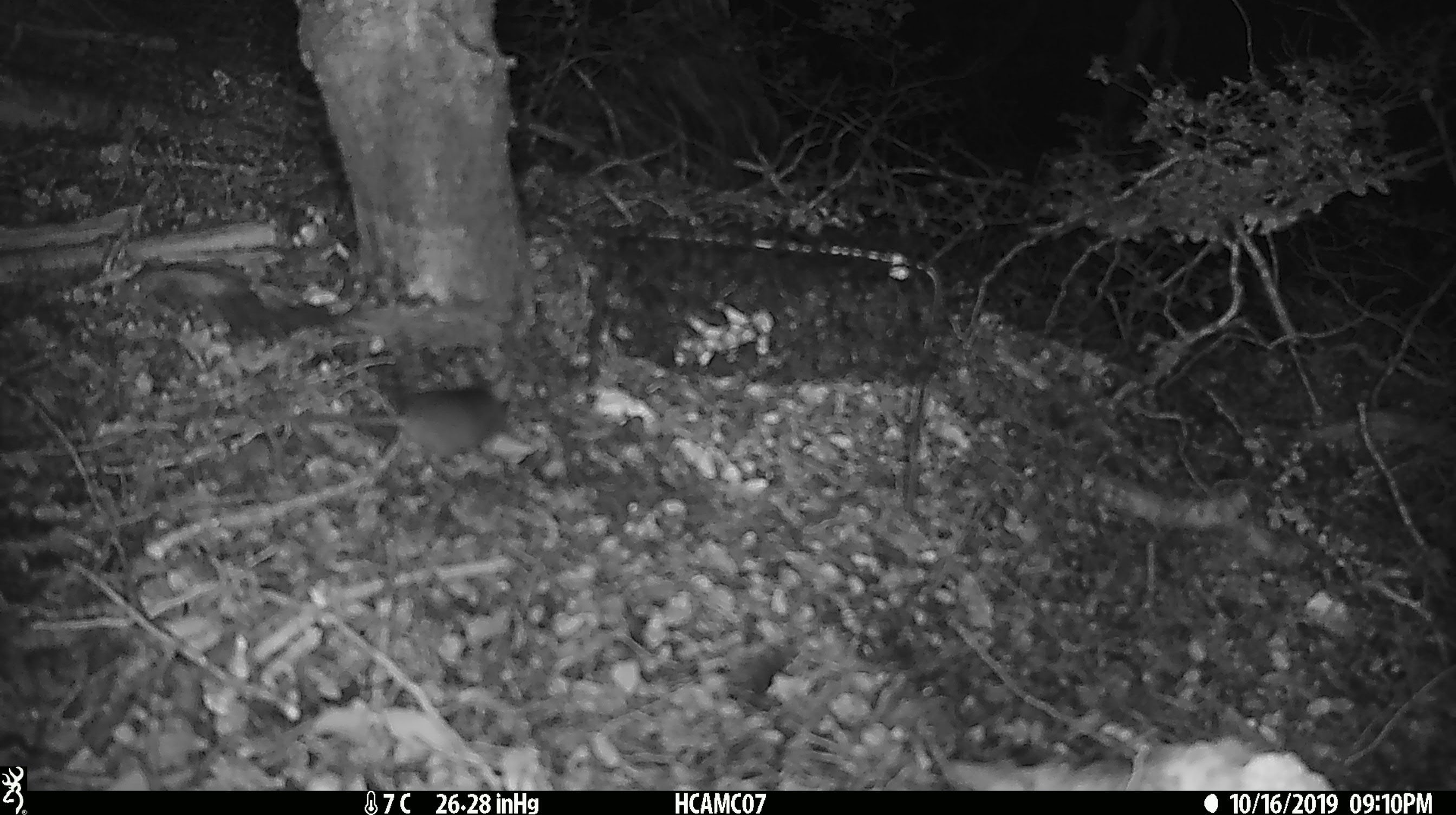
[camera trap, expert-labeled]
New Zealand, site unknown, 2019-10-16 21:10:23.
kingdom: Animalia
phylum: Chordata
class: Mammalia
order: Rodentia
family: Muridae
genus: Mus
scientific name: Mus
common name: mouse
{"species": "mouse (Mus)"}